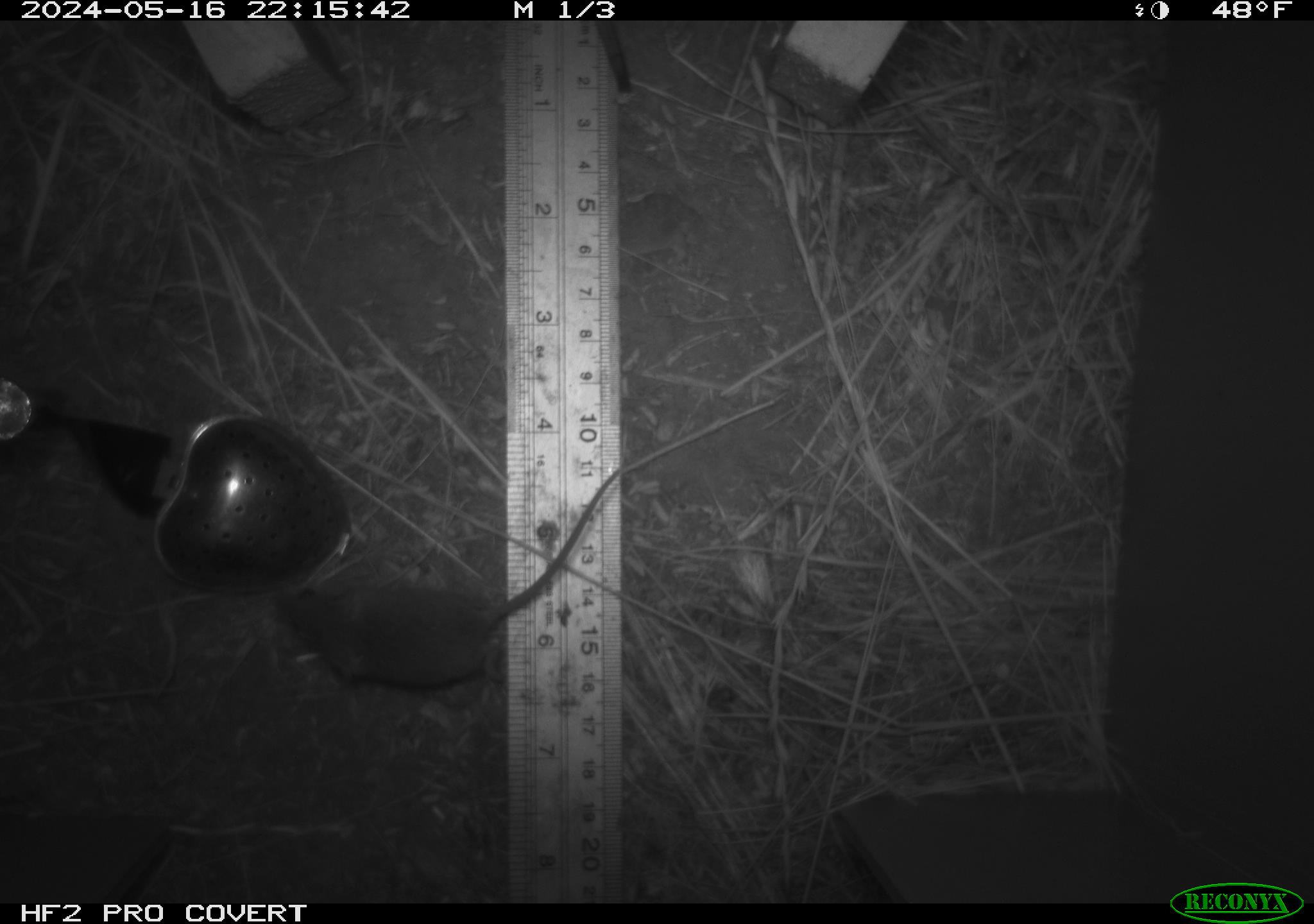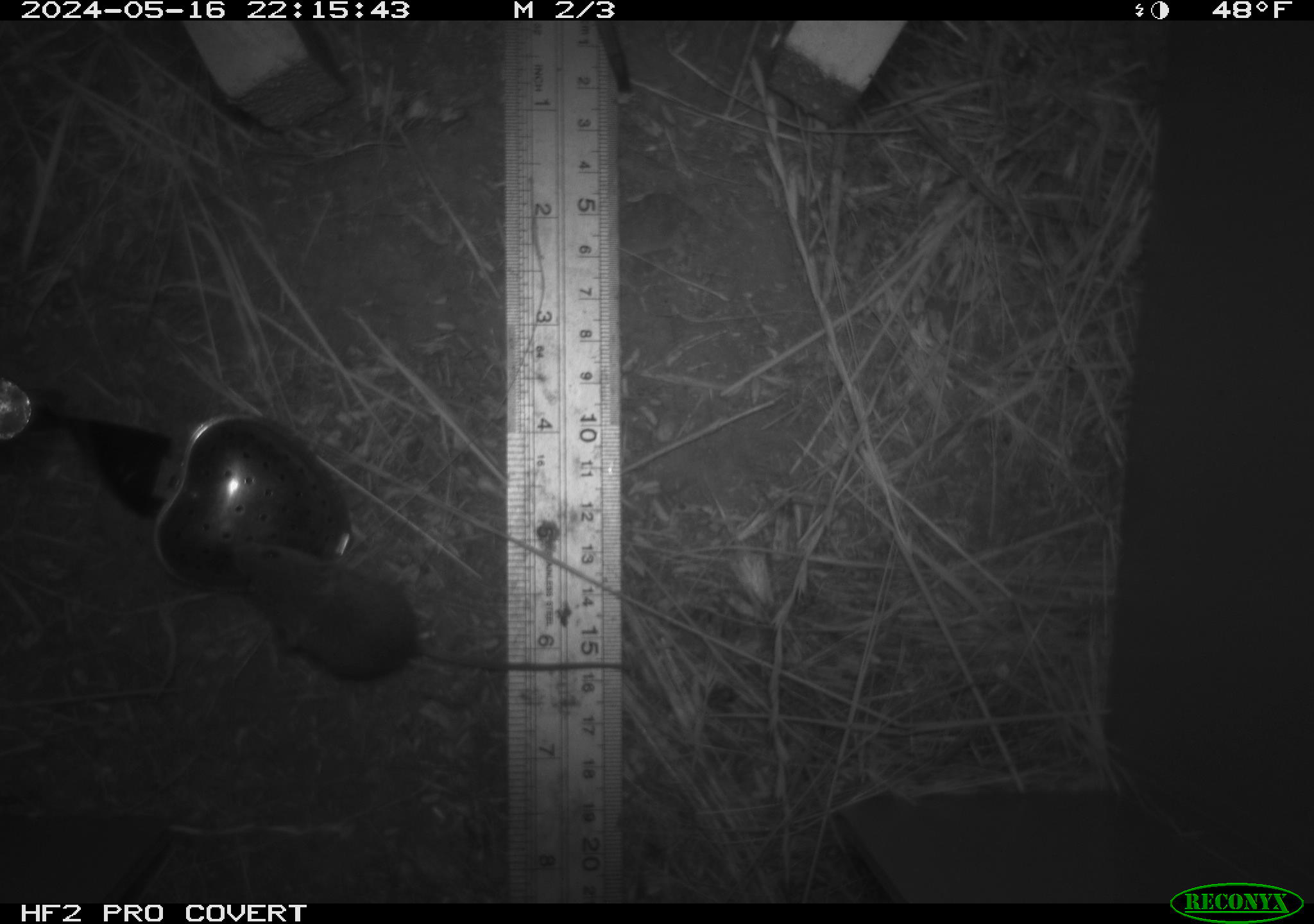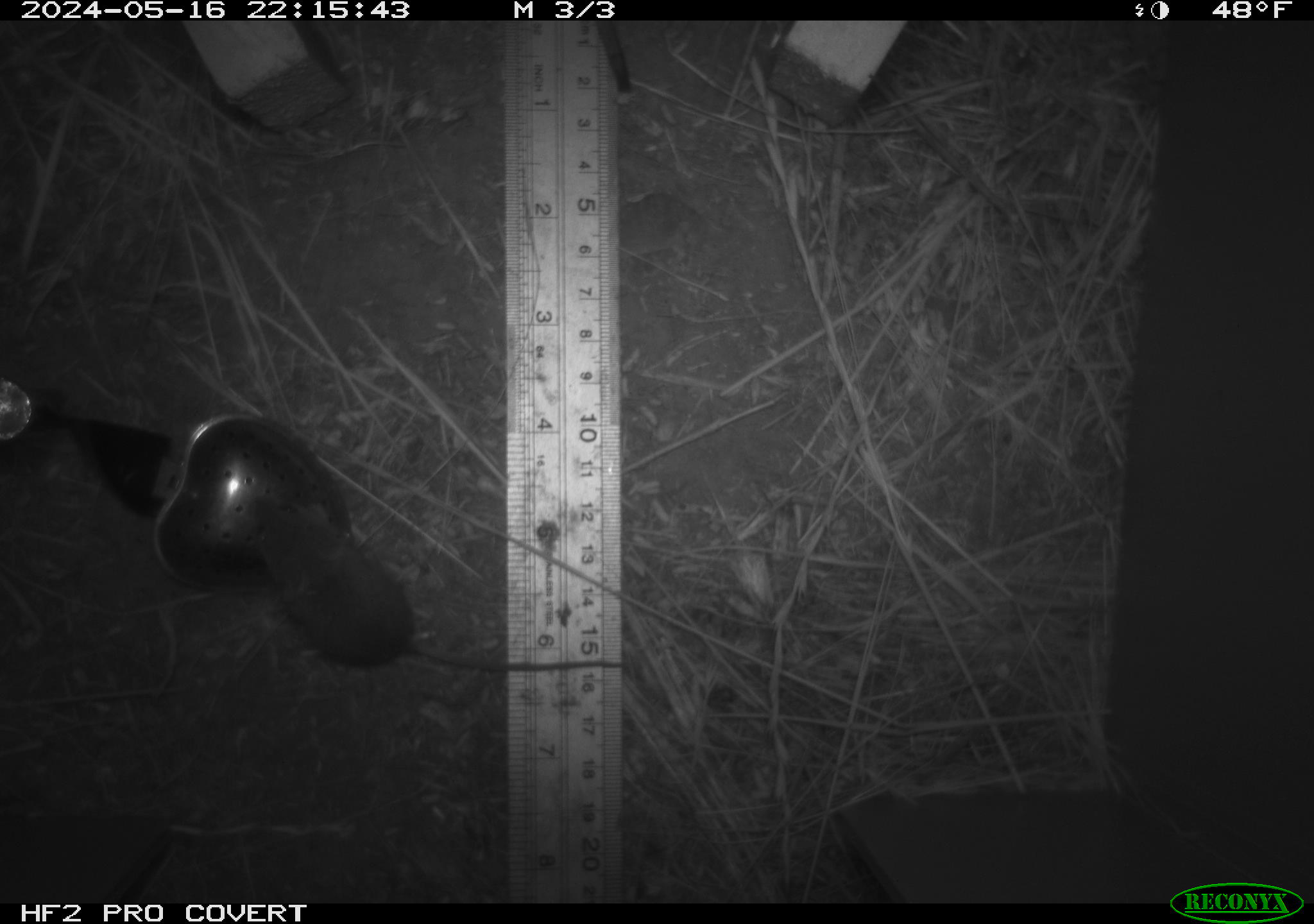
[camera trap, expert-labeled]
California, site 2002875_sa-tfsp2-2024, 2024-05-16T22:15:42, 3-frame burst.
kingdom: Animalia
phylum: Chordata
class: Mammalia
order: Rodentia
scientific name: Rodentia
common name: mouse species